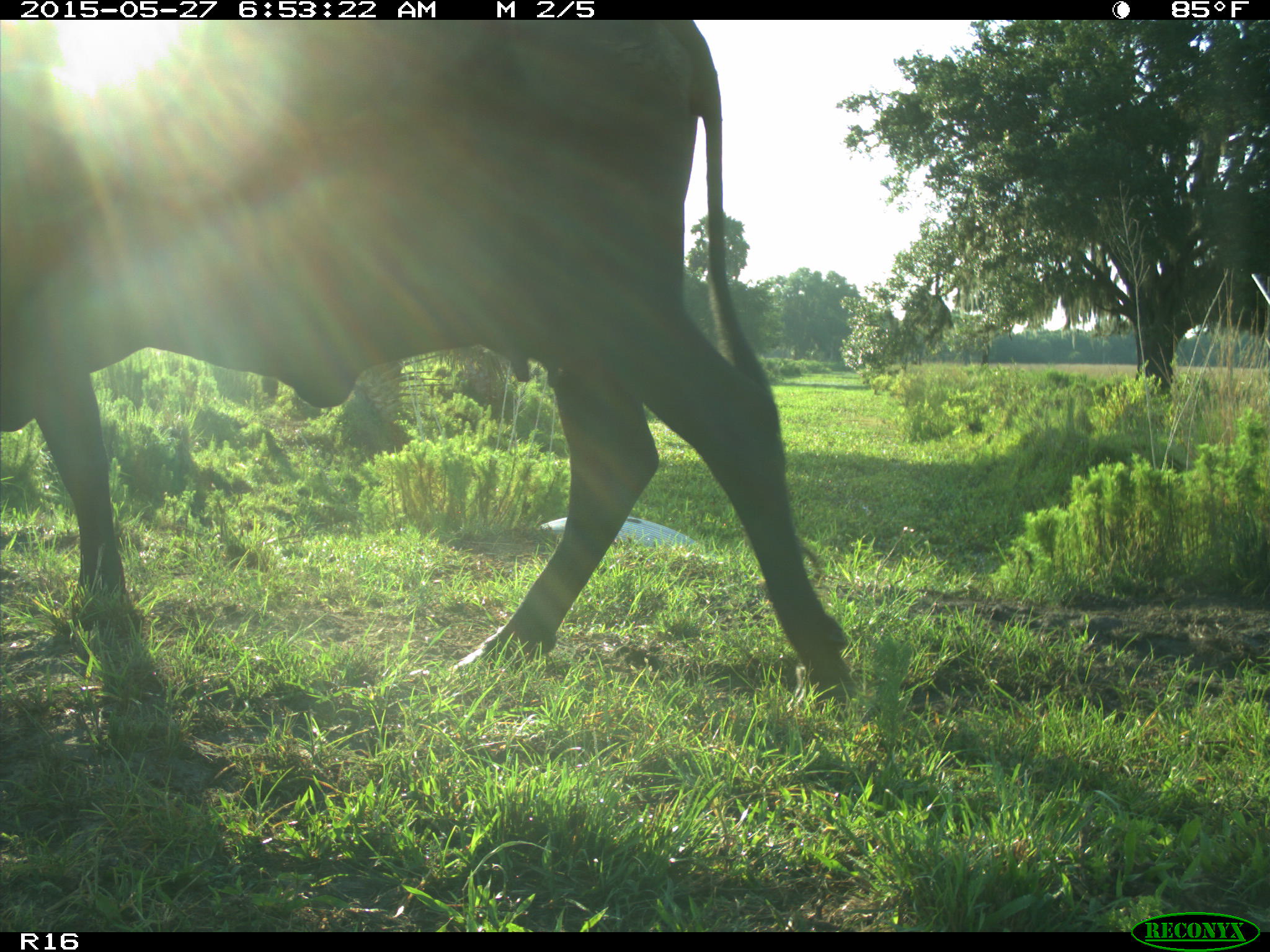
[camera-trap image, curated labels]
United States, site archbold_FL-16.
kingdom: Animalia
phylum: Chordata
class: Mammalia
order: Artiodactyla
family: Bovidae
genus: Bos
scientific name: Bos taurus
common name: domestic cow